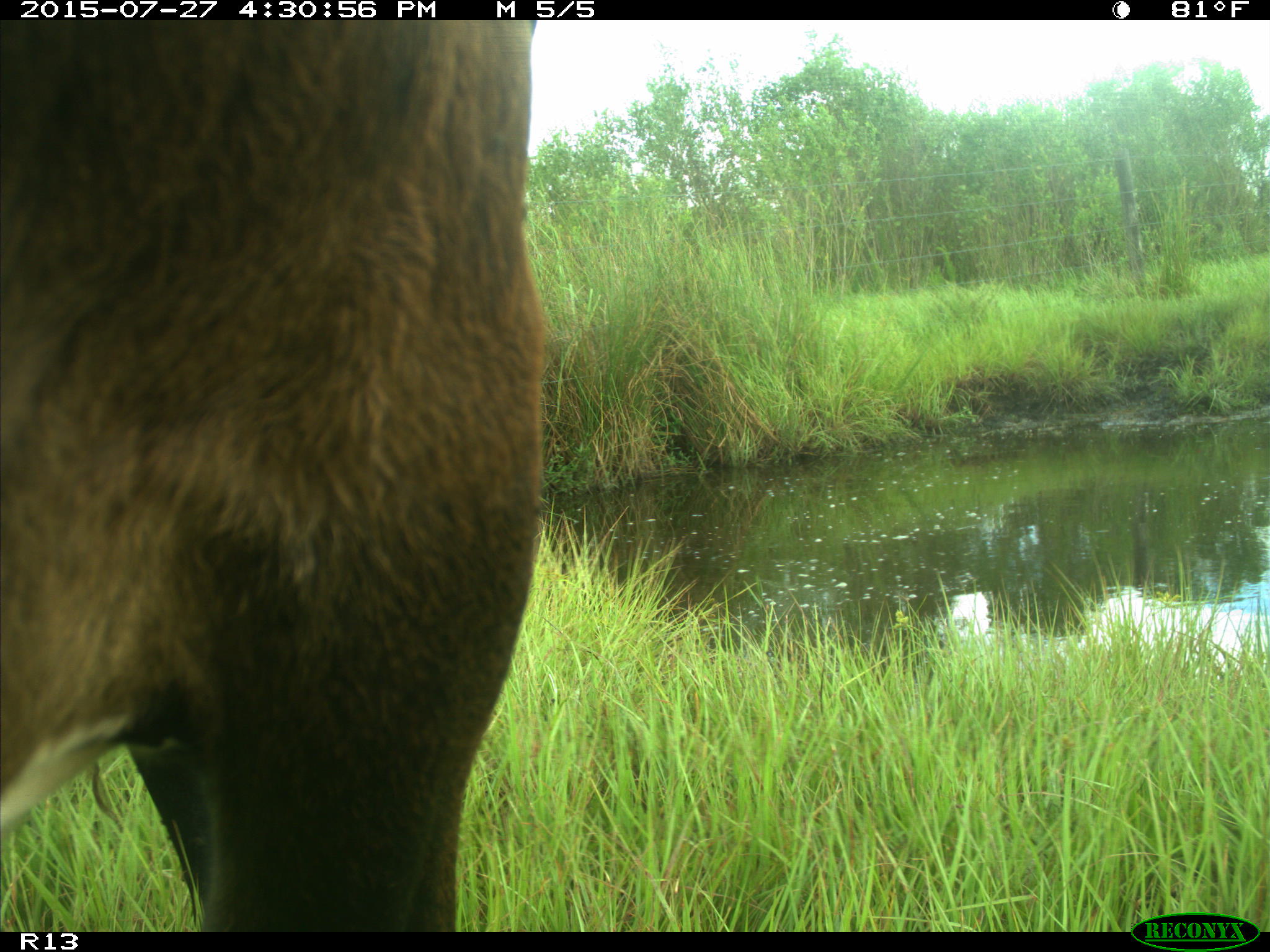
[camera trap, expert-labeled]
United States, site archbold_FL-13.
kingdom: Animalia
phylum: Chordata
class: Mammalia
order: Artiodactyla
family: Bovidae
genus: Bos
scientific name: Bos taurus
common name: domestic cow